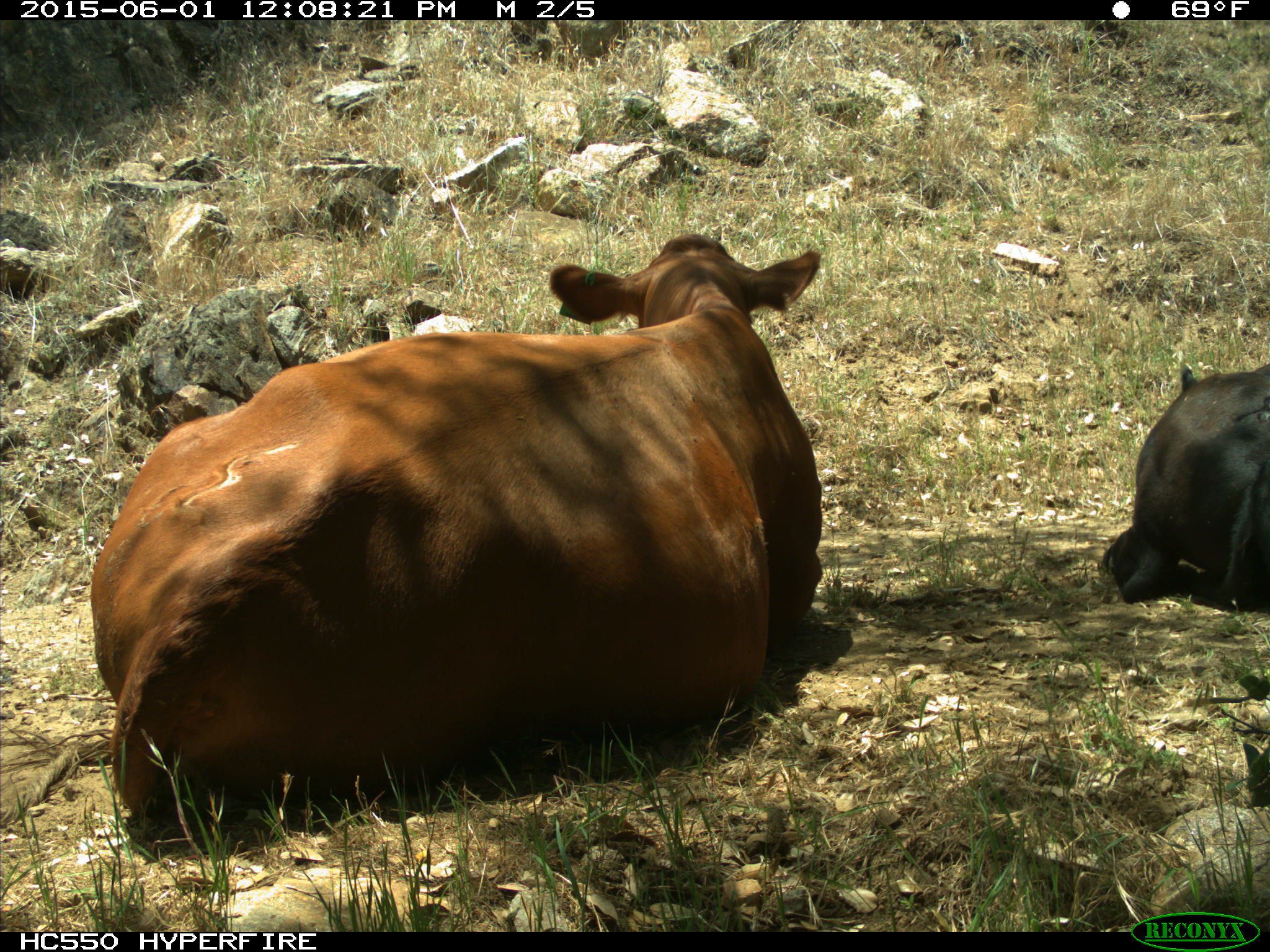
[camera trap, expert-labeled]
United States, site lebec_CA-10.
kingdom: Animalia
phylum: Chordata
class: Mammalia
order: Artiodactyla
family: Bovidae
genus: Bos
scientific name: Bos taurus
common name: domestic cow